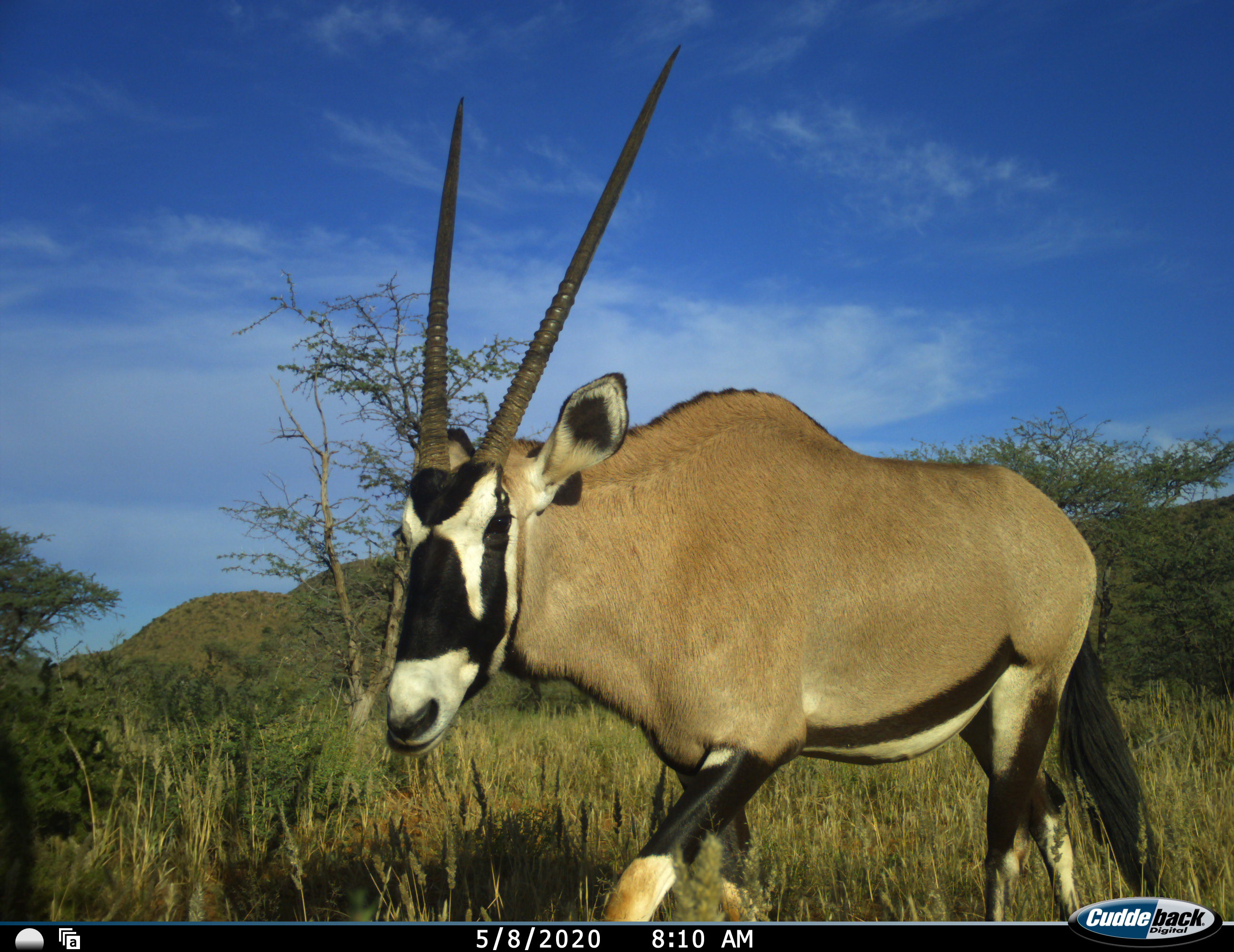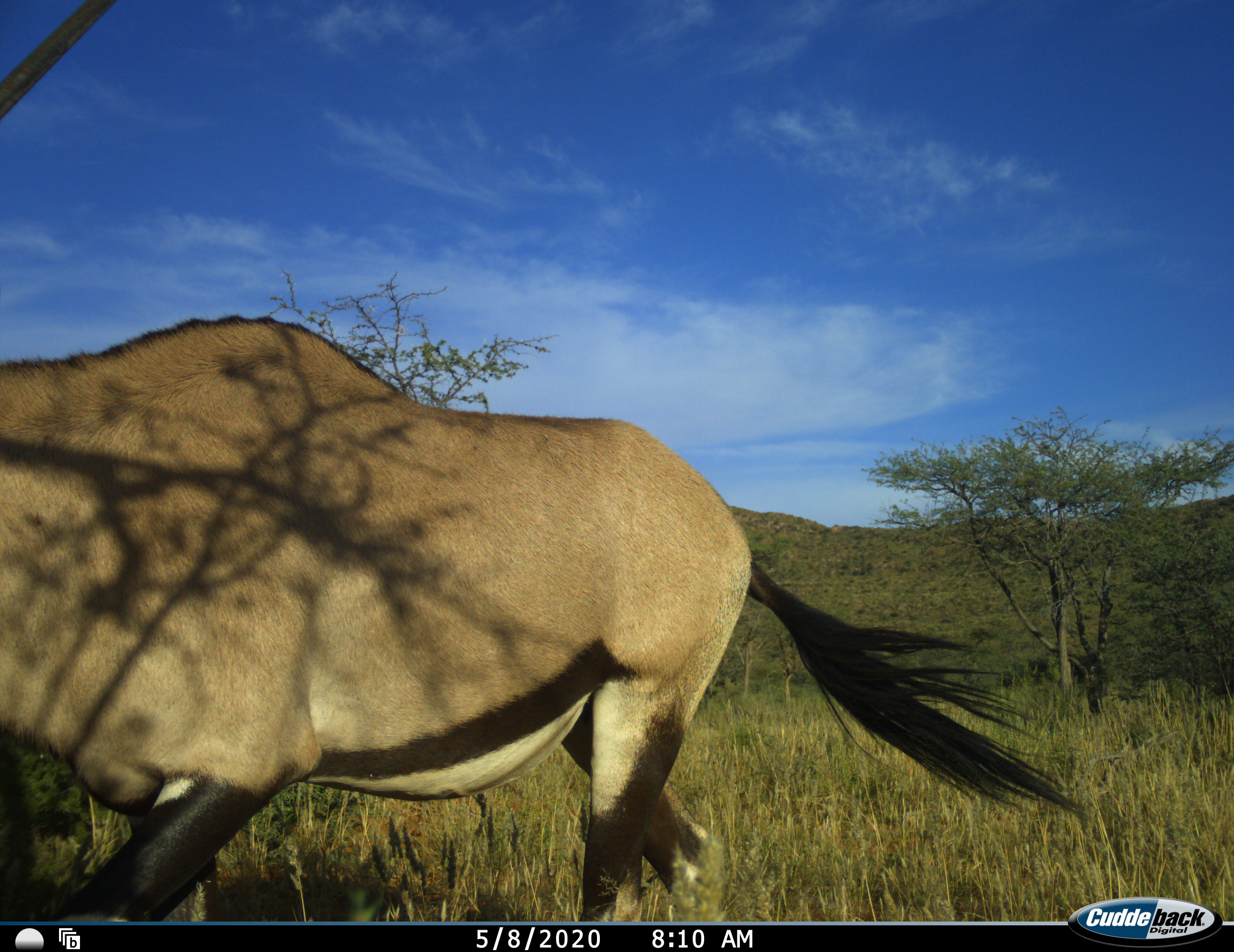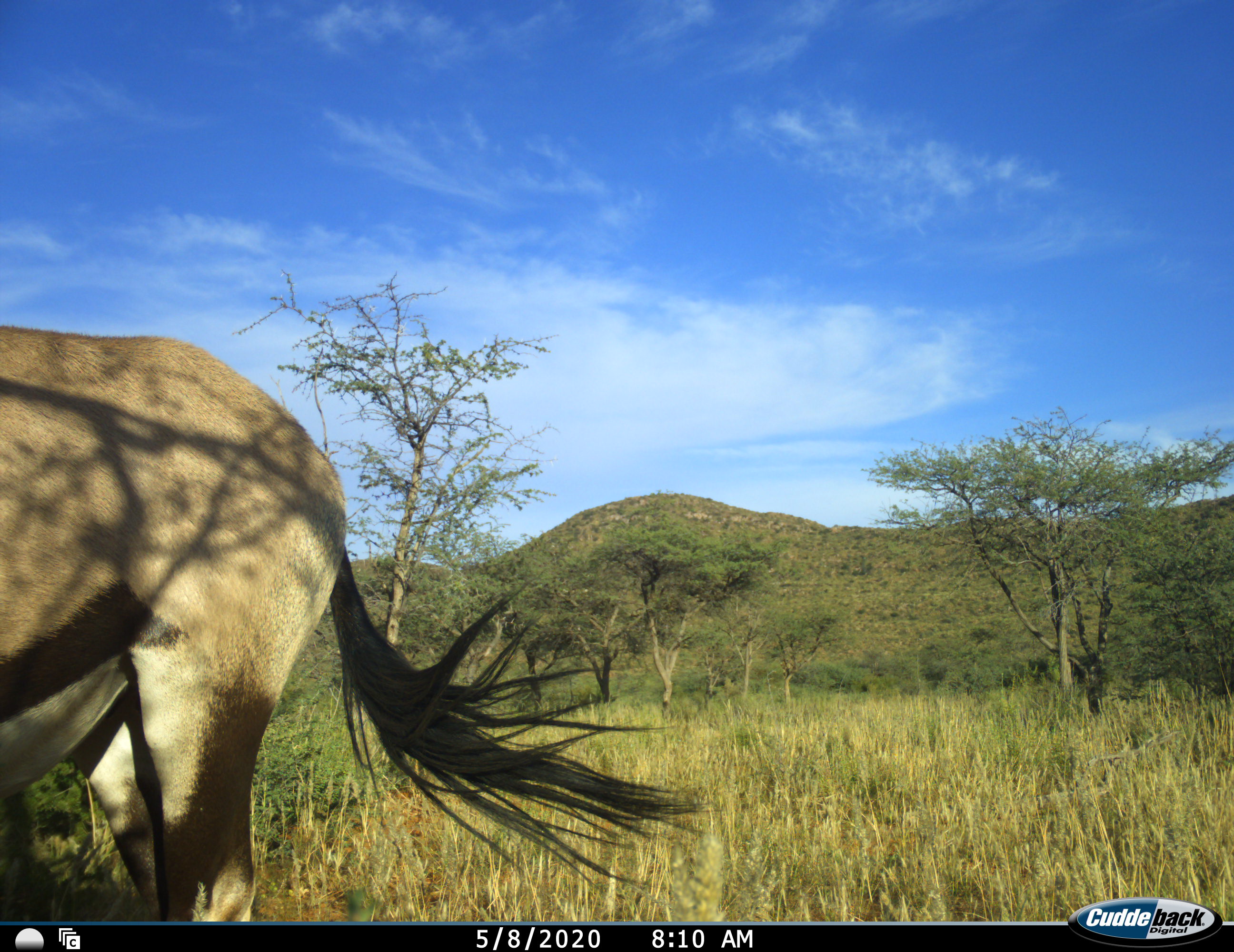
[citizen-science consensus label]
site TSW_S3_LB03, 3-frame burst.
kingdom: Animalia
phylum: Chordata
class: Mammalia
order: Artiodactyla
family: Bovidae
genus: Oryx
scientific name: Oryx gazella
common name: gemsbok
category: oryx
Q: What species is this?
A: Oryx (gemsbok) (Oryx gazella).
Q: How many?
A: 1.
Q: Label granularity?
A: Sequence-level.